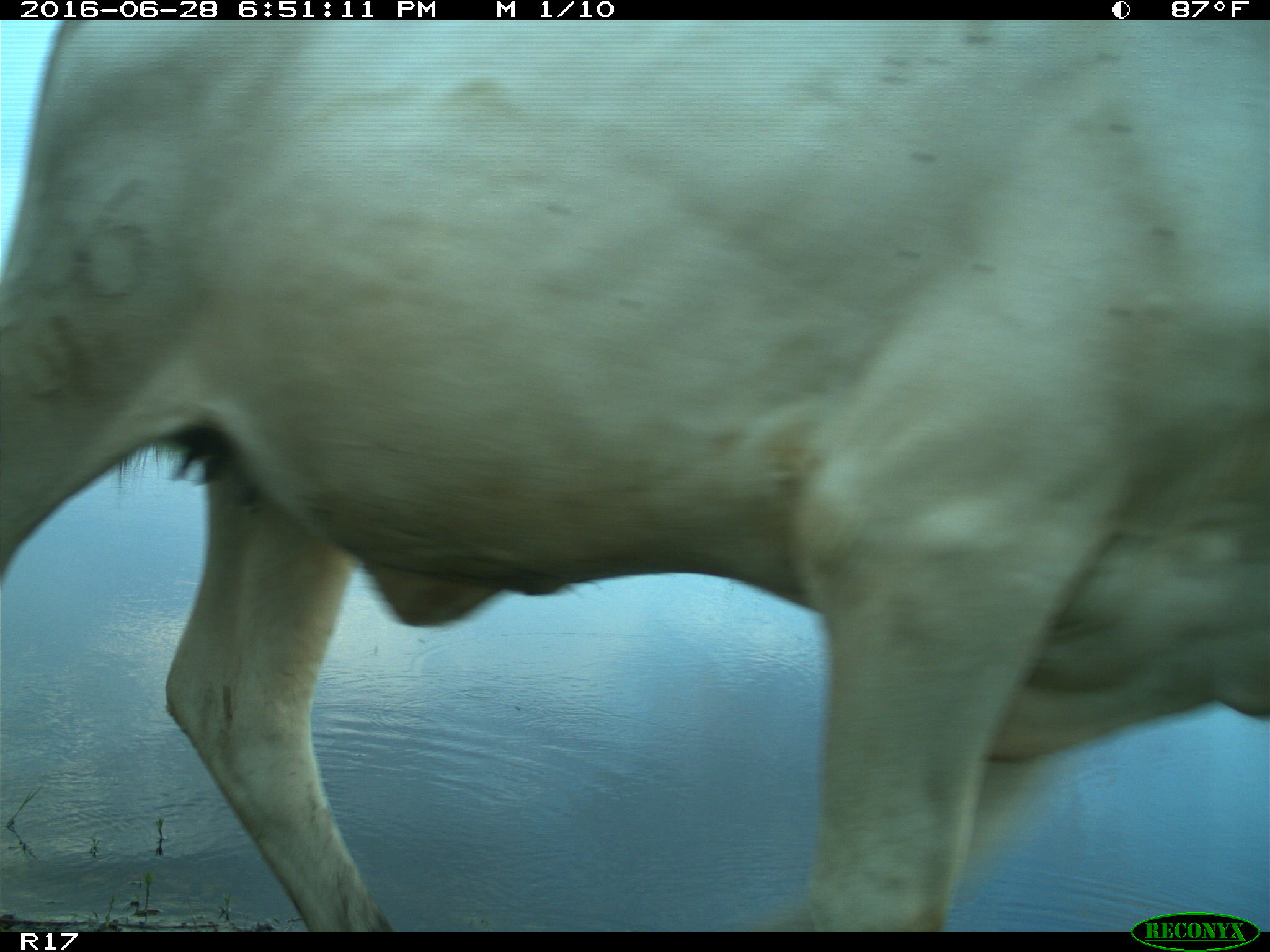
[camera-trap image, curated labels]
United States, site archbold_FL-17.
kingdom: Animalia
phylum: Chordata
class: Mammalia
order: Artiodactyla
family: Bovidae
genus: Bos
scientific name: Bos taurus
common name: domestic cow